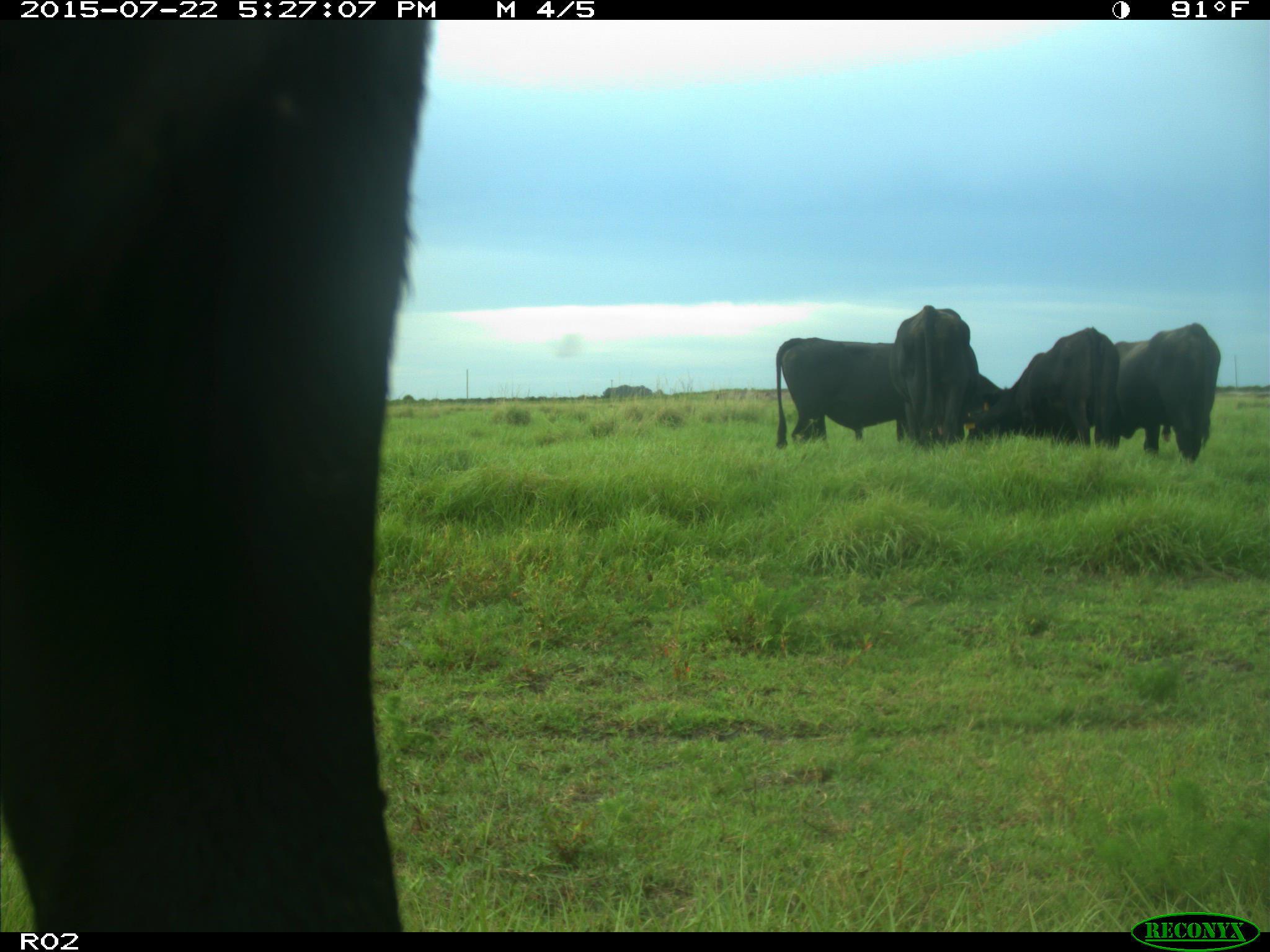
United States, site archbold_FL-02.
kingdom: Animalia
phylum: Chordata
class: Mammalia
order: Artiodactyla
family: Bovidae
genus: Bos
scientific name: Bos taurus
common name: domestic cow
Bos taurus (domestic cow).